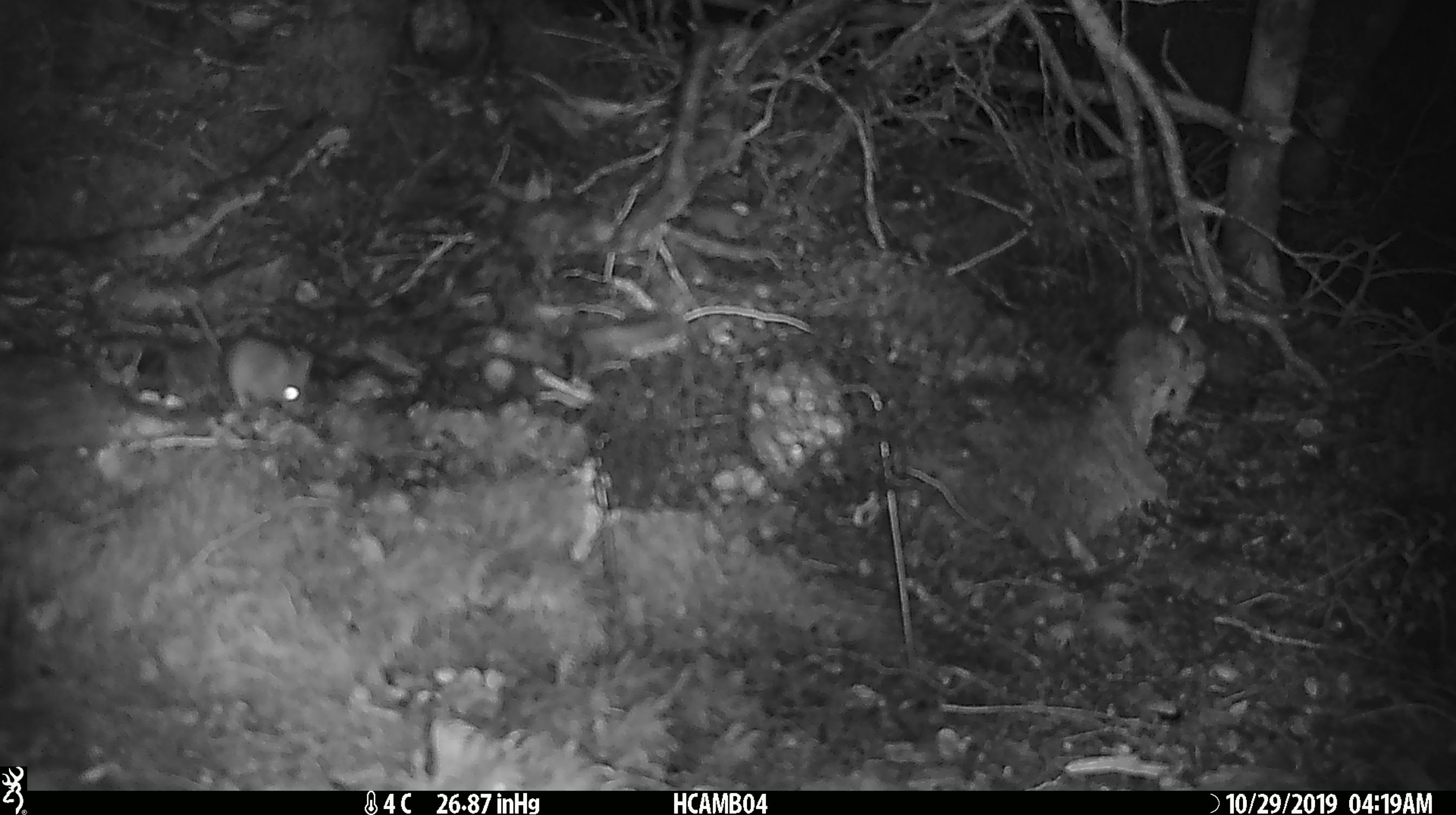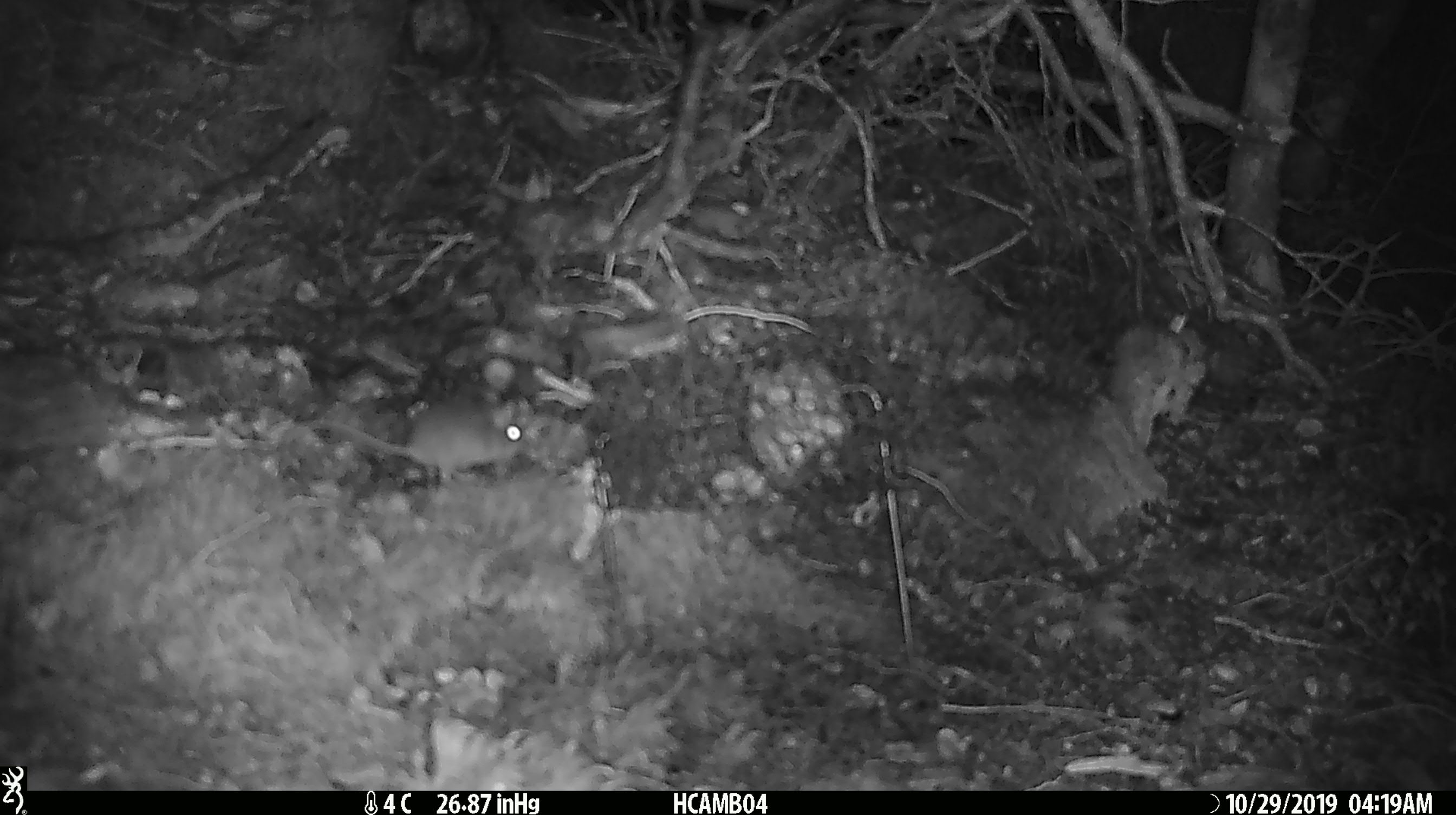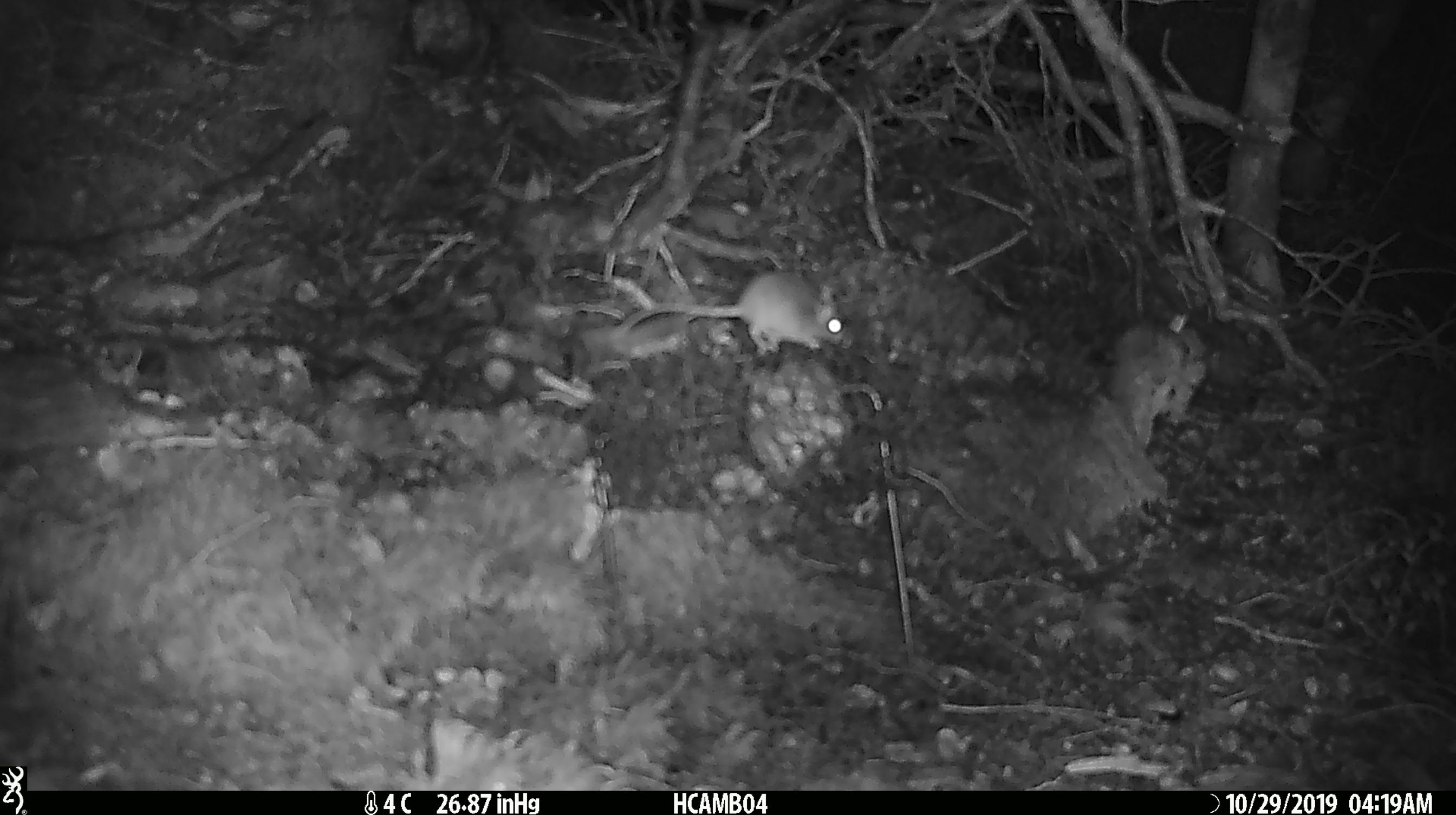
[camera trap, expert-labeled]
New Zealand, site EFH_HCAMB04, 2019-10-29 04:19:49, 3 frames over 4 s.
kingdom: Animalia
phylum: Chordata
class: Mammalia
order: Rodentia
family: Muridae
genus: Mus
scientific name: Mus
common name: mouse